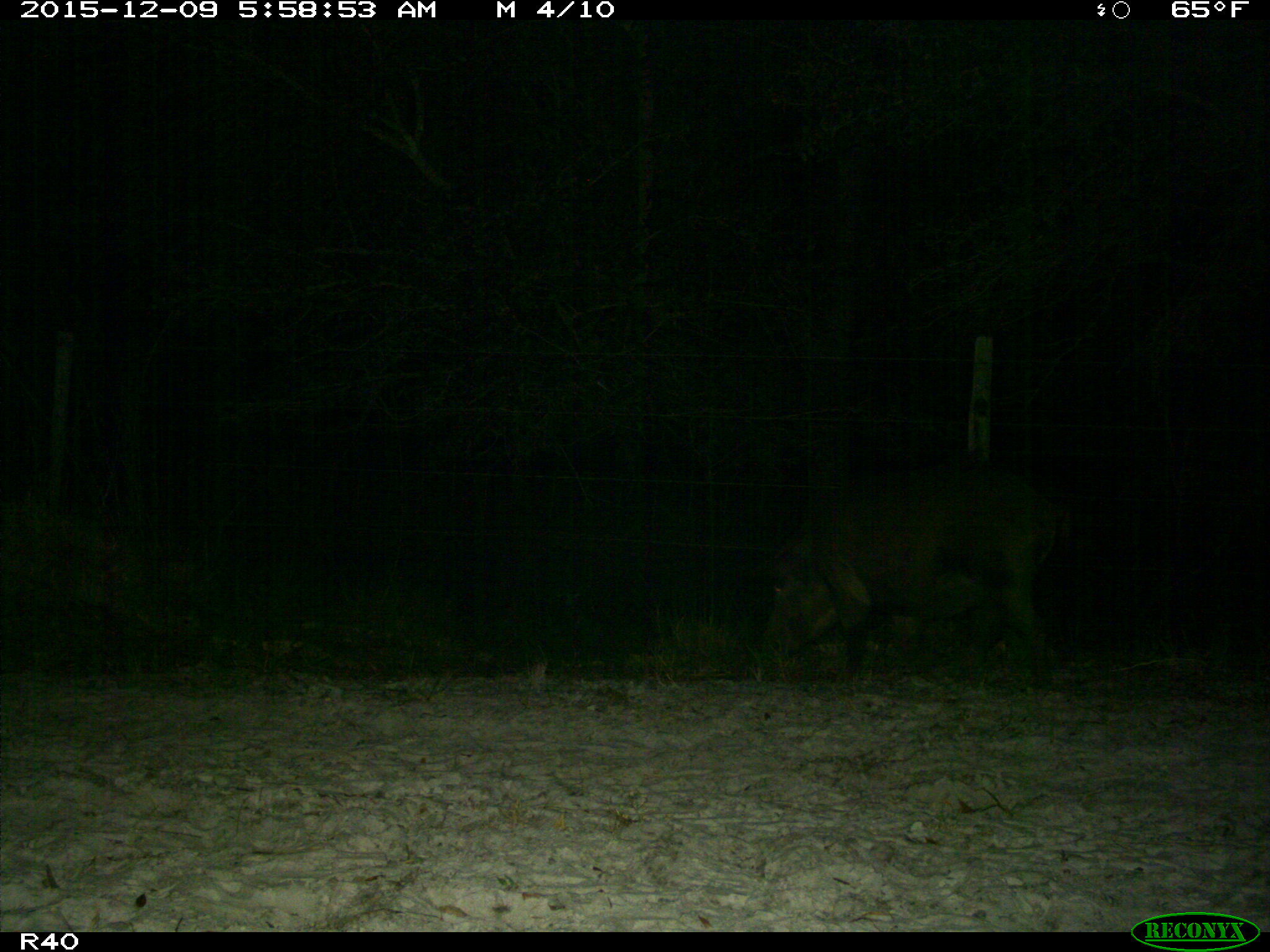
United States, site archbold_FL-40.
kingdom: Animalia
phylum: Chordata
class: Mammalia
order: Artiodactyla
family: Suidae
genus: Sus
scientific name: Sus scrofa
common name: wild boar